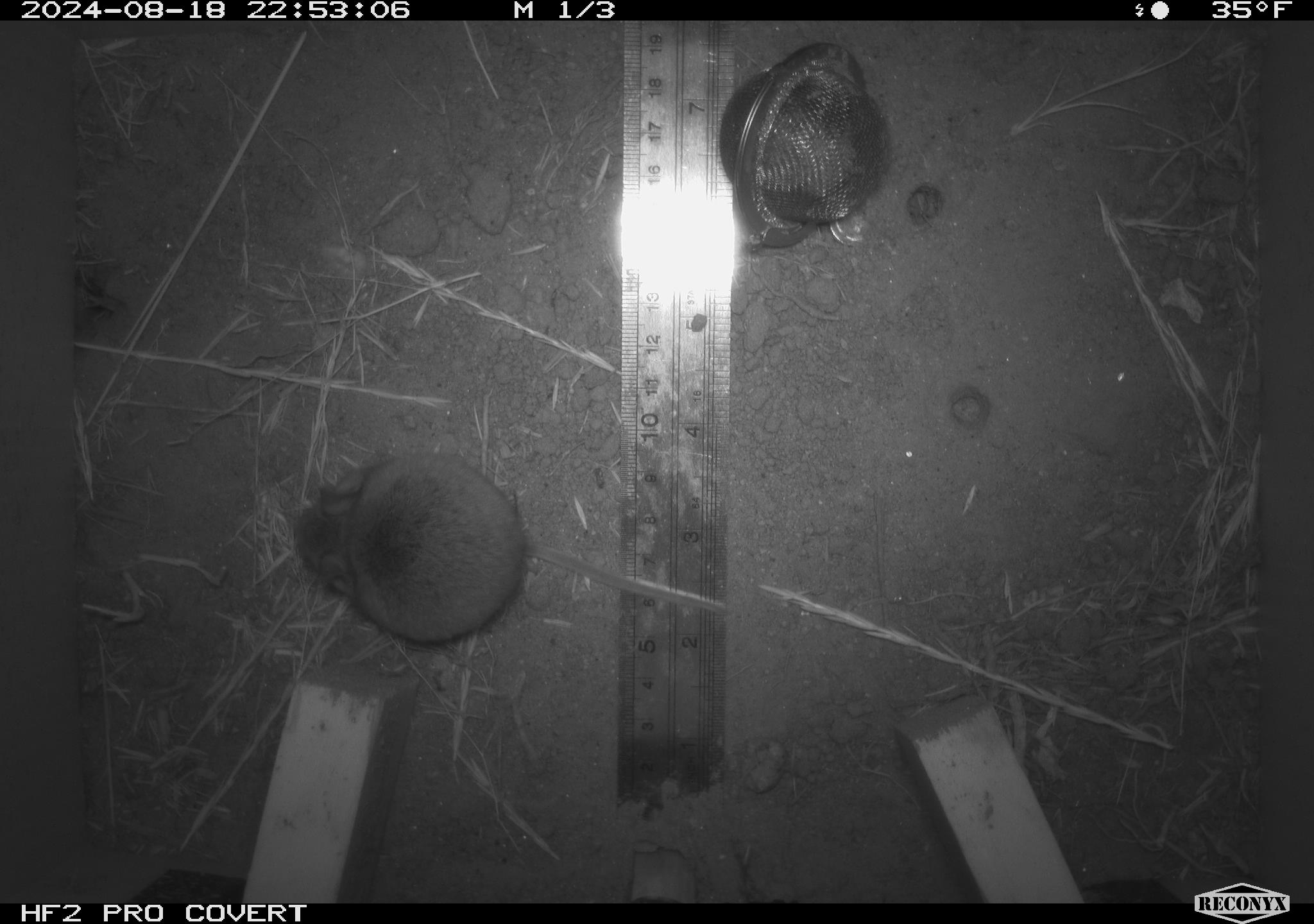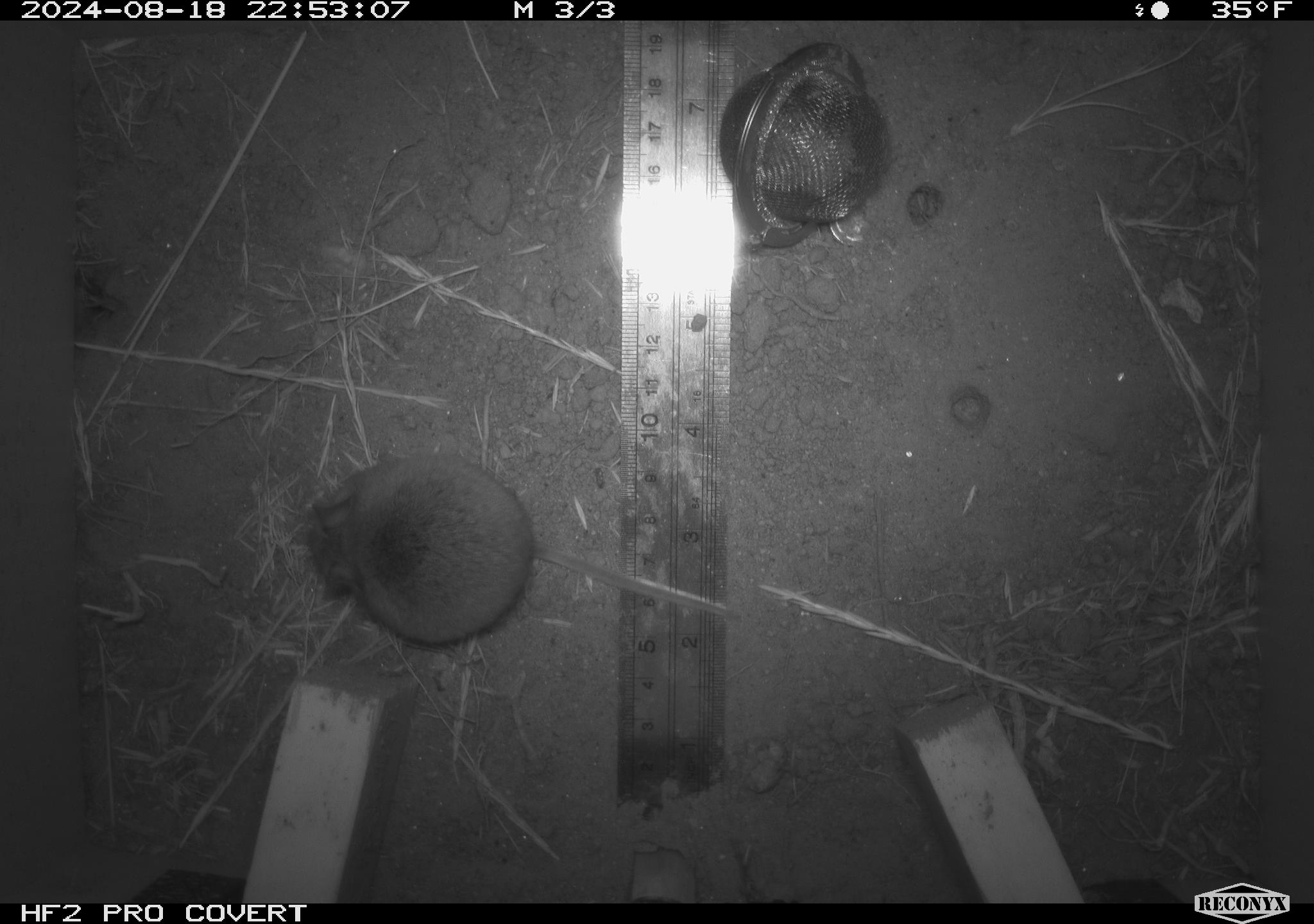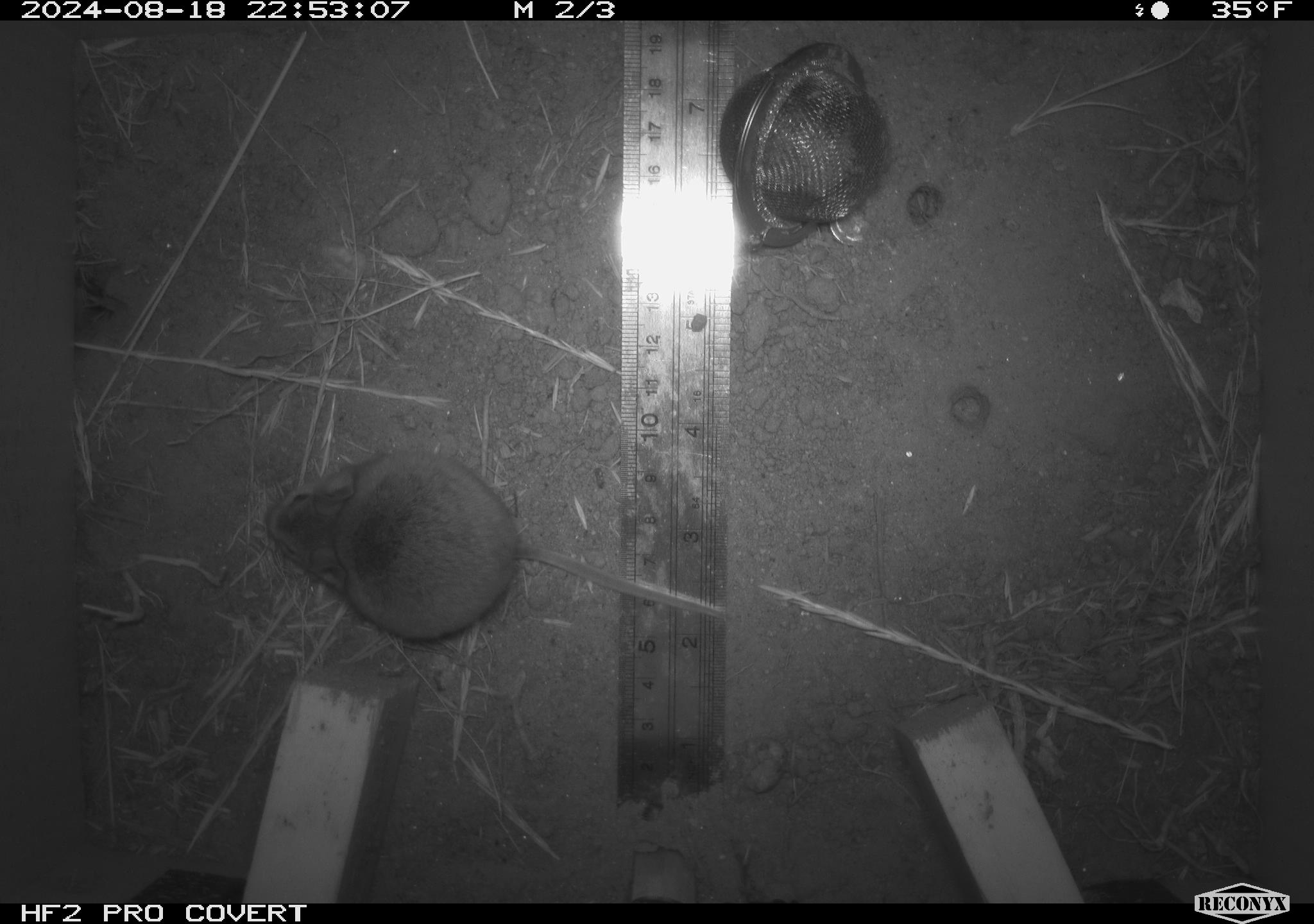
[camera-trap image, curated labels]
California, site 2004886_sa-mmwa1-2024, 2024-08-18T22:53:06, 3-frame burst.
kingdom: Animalia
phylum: Chordata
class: Mammalia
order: Rodentia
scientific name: Rodentia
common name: mouse species